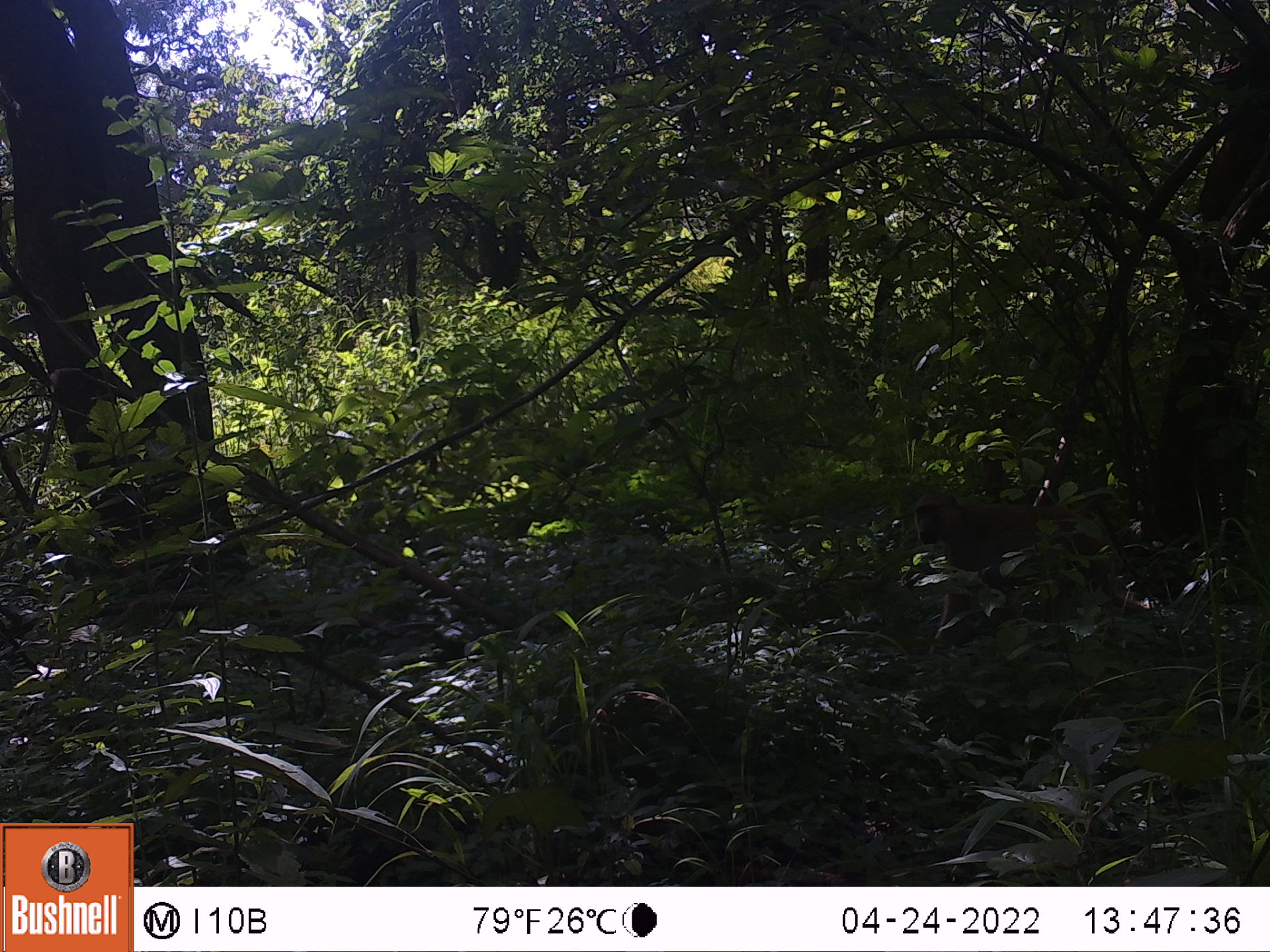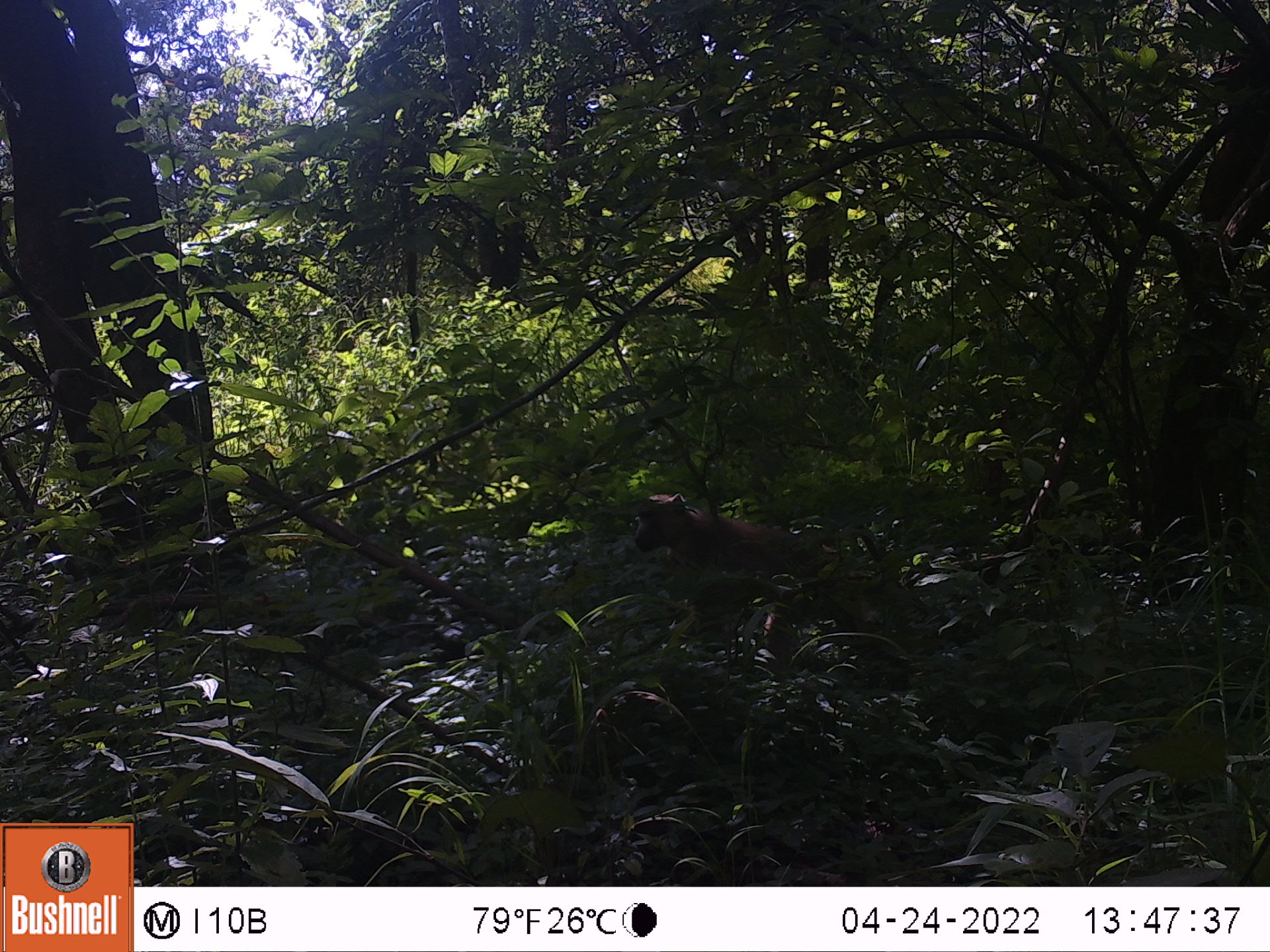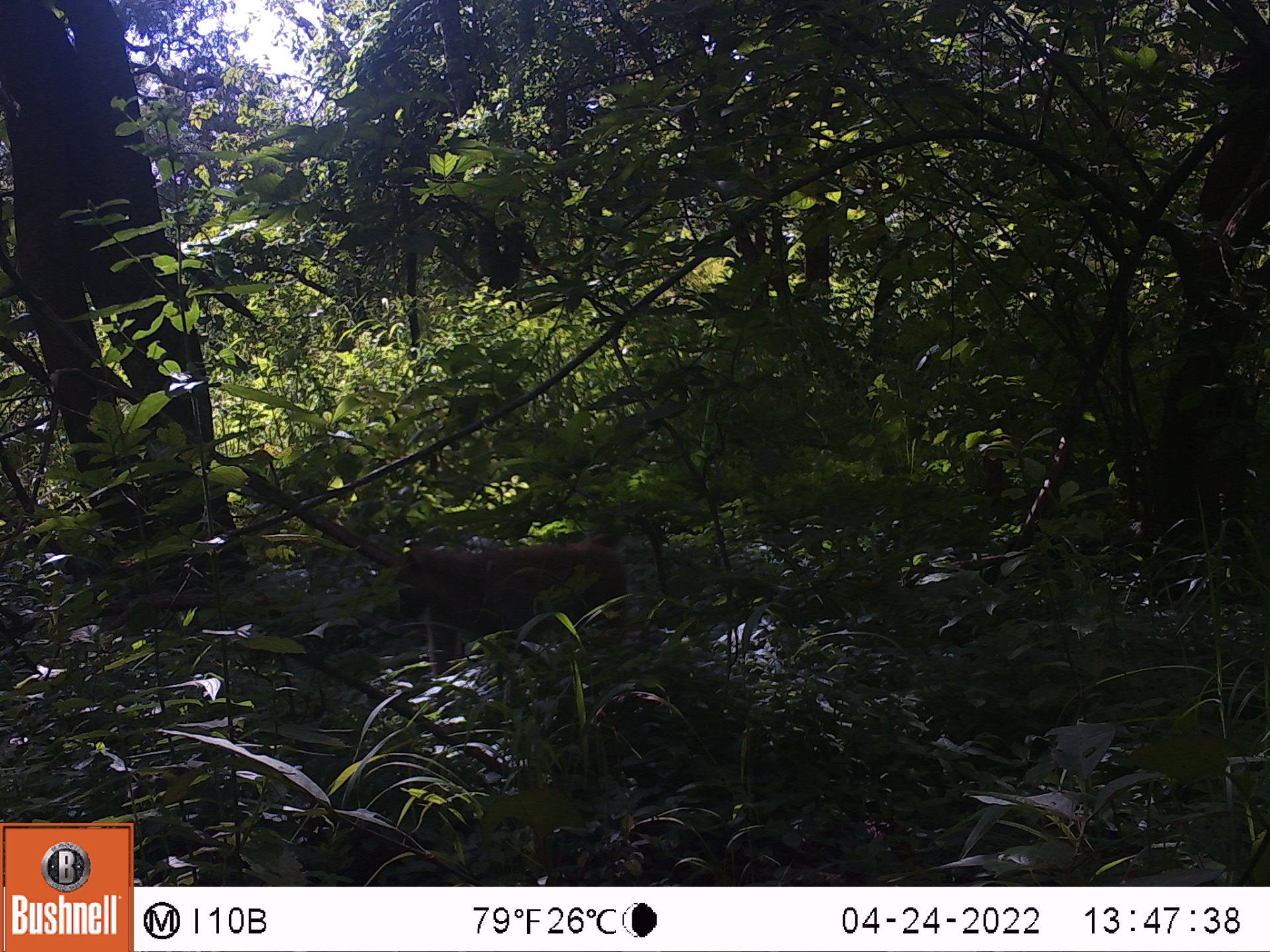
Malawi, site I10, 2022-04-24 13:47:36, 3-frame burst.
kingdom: Animalia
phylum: Chordata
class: Mammalia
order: Primates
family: Cercopithecidae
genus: Papio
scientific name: Papio cynocephalus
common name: yellow baboon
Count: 1.